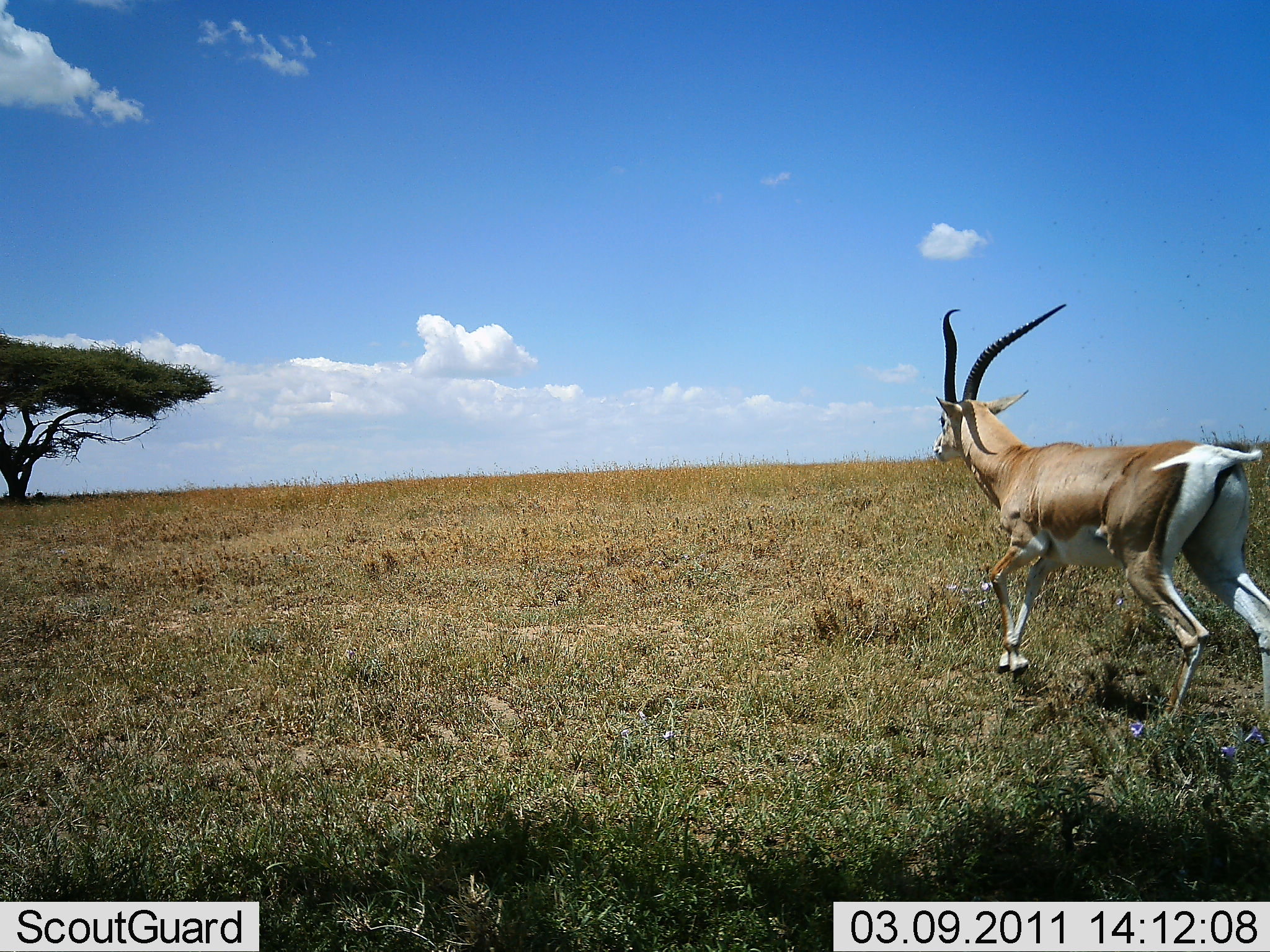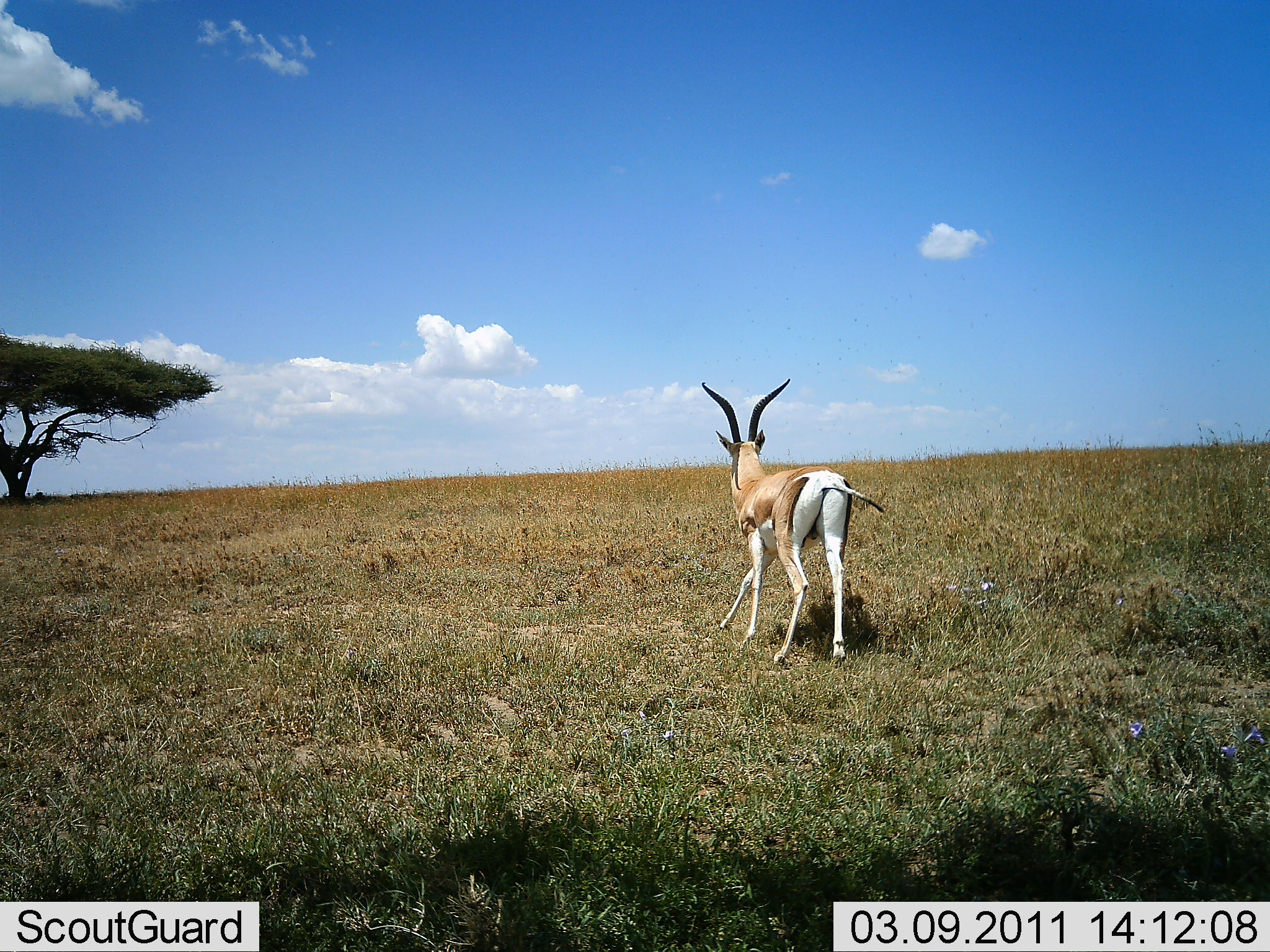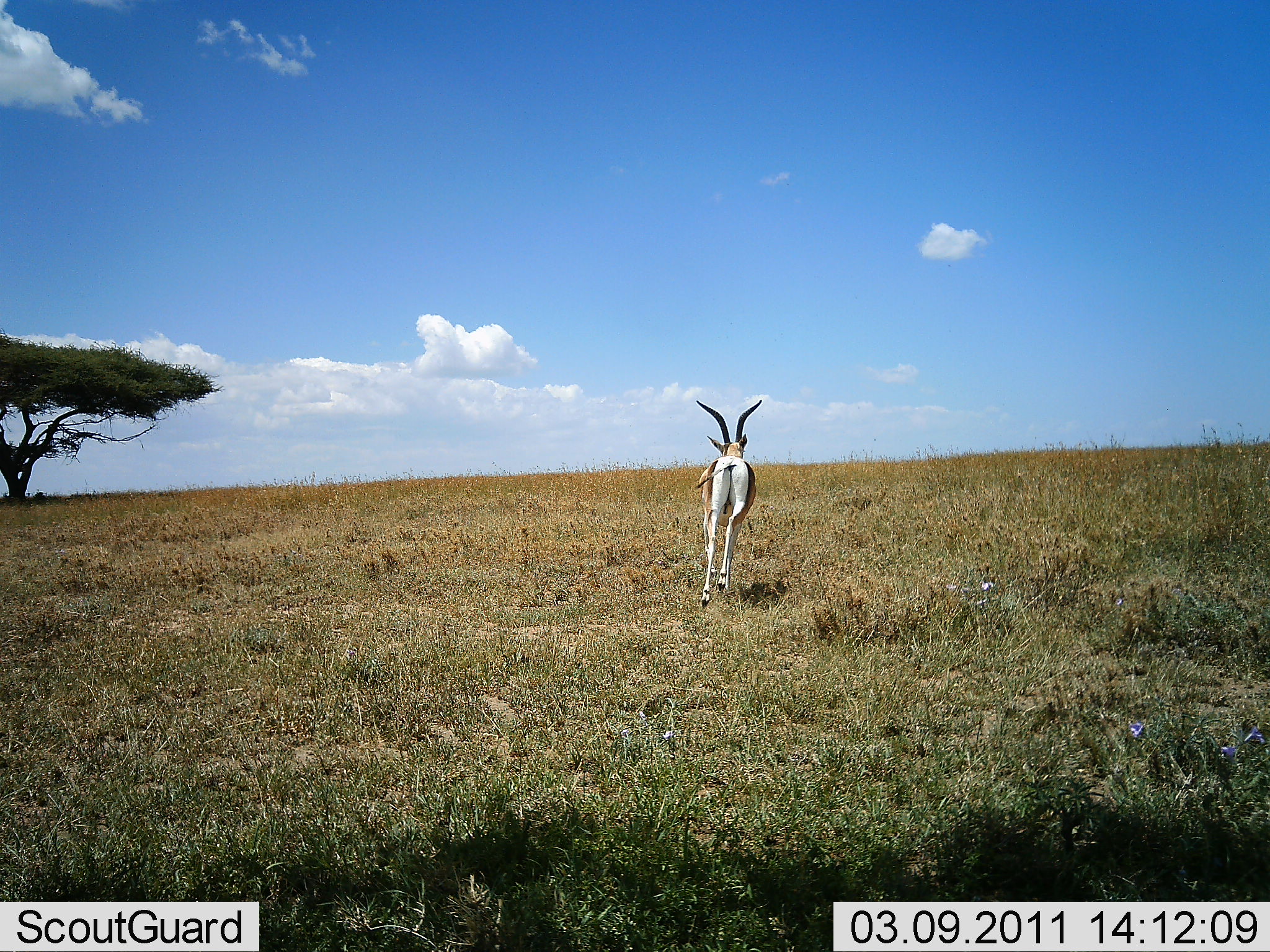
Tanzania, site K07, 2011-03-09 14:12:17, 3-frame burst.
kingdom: Animalia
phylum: Chordata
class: Mammalia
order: Artiodactyla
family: Bovidae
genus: Nanger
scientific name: Nanger granti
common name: grant's gazelle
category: gazellegrants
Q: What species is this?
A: Gazellegrants (grant's gazelle) (Nanger granti).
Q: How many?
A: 1.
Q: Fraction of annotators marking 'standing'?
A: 9%.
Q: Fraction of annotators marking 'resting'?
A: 0%.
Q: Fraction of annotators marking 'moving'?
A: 91%.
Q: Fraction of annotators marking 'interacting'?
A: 0%.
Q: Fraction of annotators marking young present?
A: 0%.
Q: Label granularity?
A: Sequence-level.